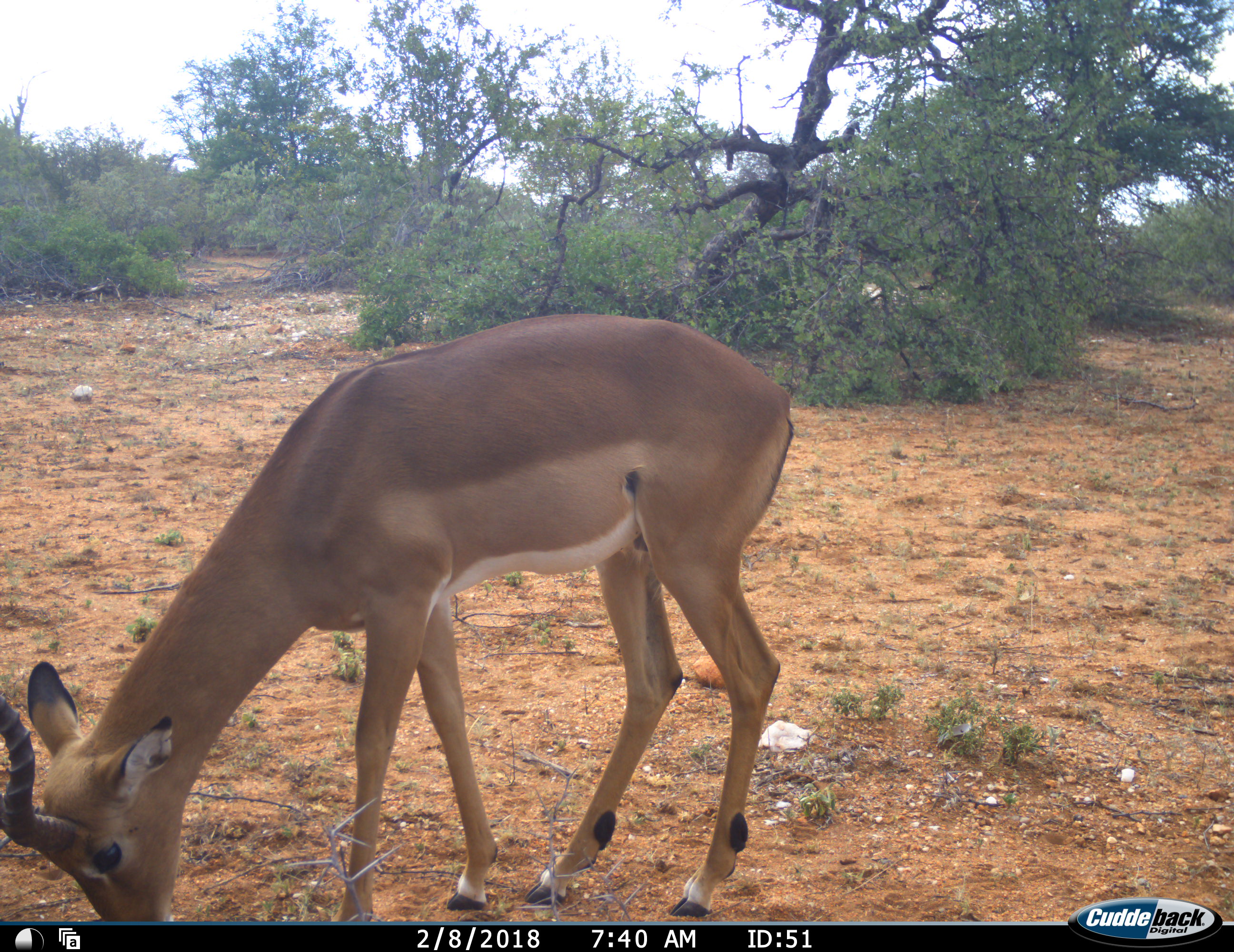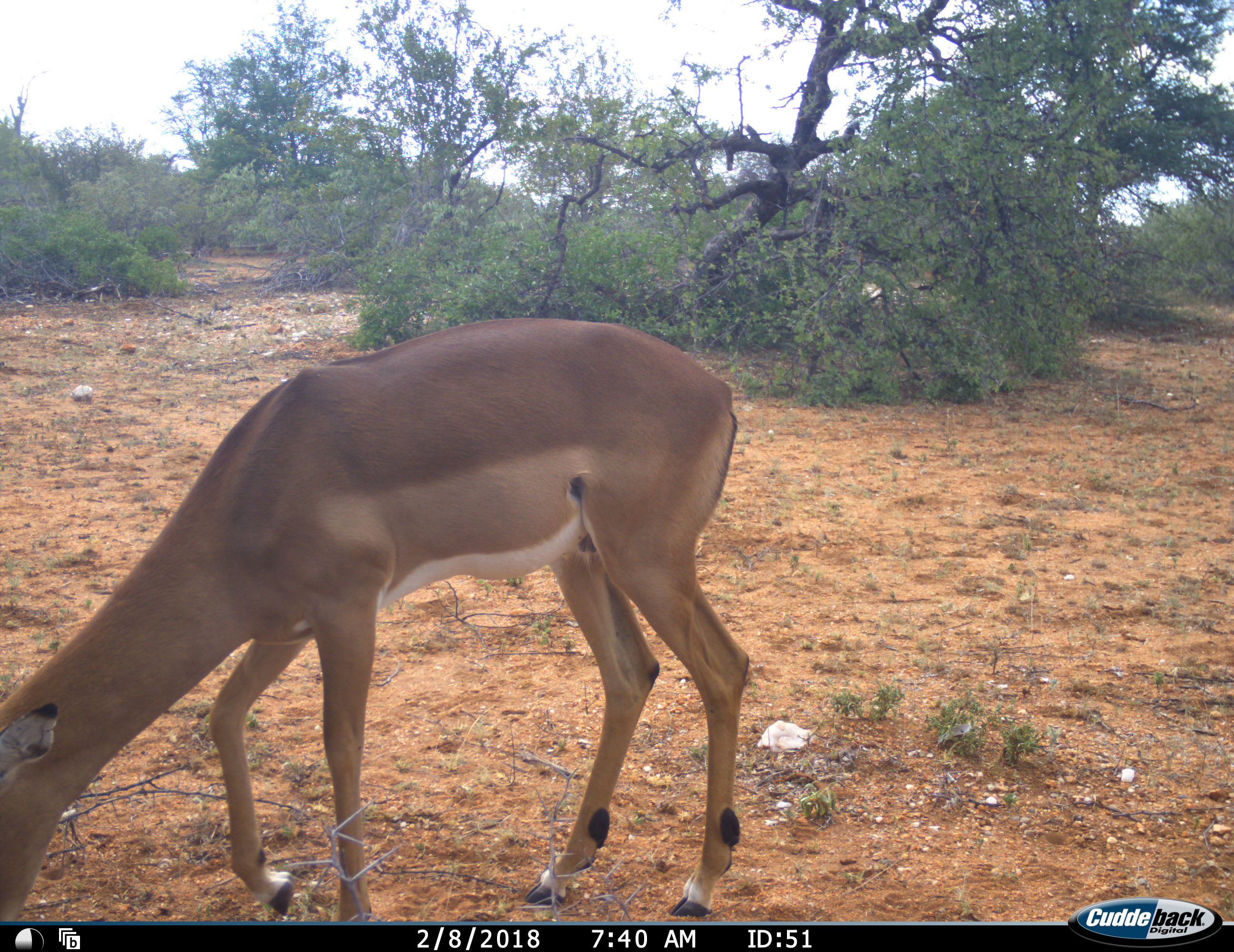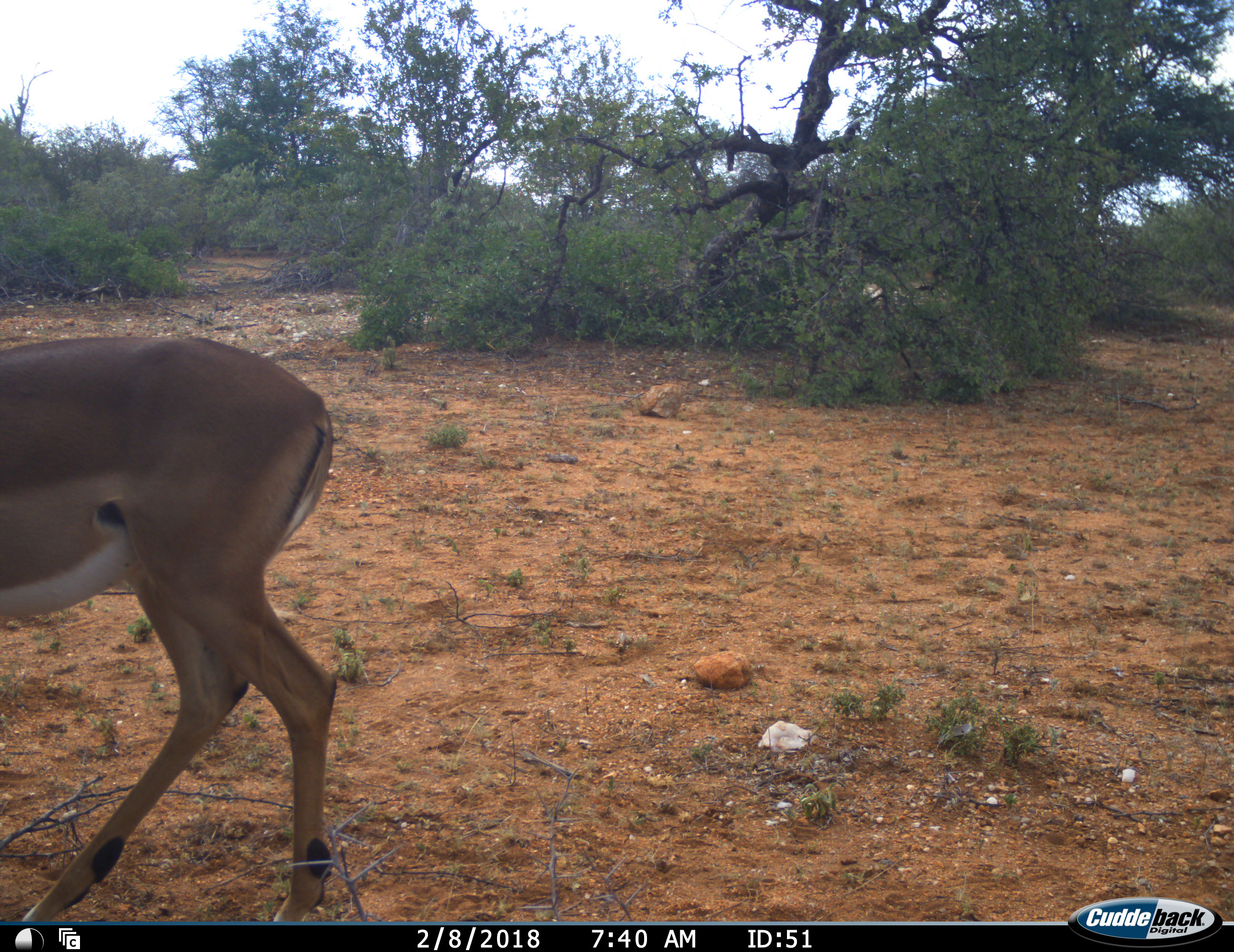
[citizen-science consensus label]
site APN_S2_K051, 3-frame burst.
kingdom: Animalia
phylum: Chordata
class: Mammalia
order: Artiodactyla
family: Bovidae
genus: Aepyceros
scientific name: Aepyceros melampus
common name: impala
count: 1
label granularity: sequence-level